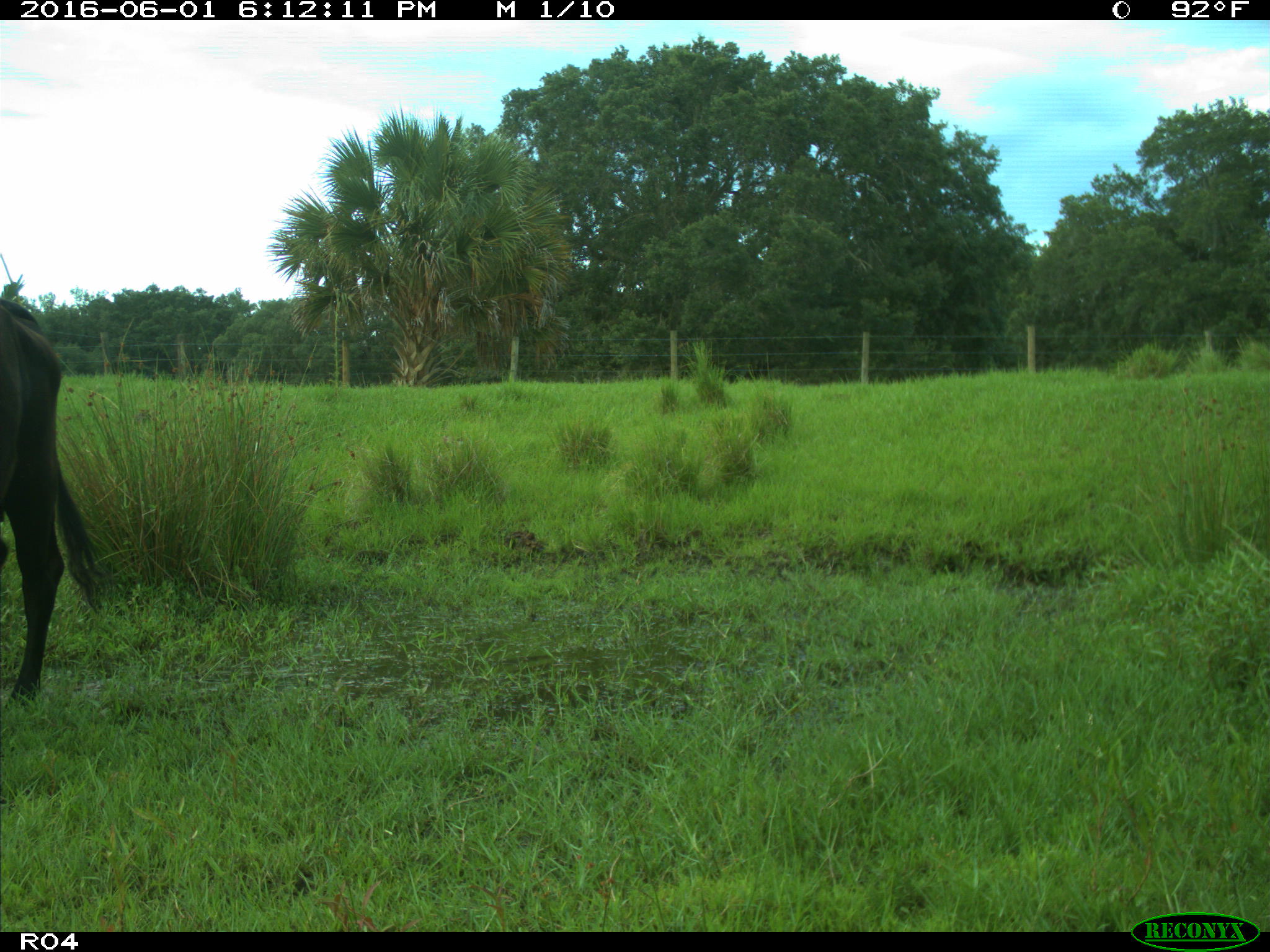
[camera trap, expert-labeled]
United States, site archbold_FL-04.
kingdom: Animalia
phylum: Chordata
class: Mammalia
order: Artiodactyla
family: Bovidae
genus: Bos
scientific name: Bos taurus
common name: domestic cow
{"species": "Bos taurus (domestic cow)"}